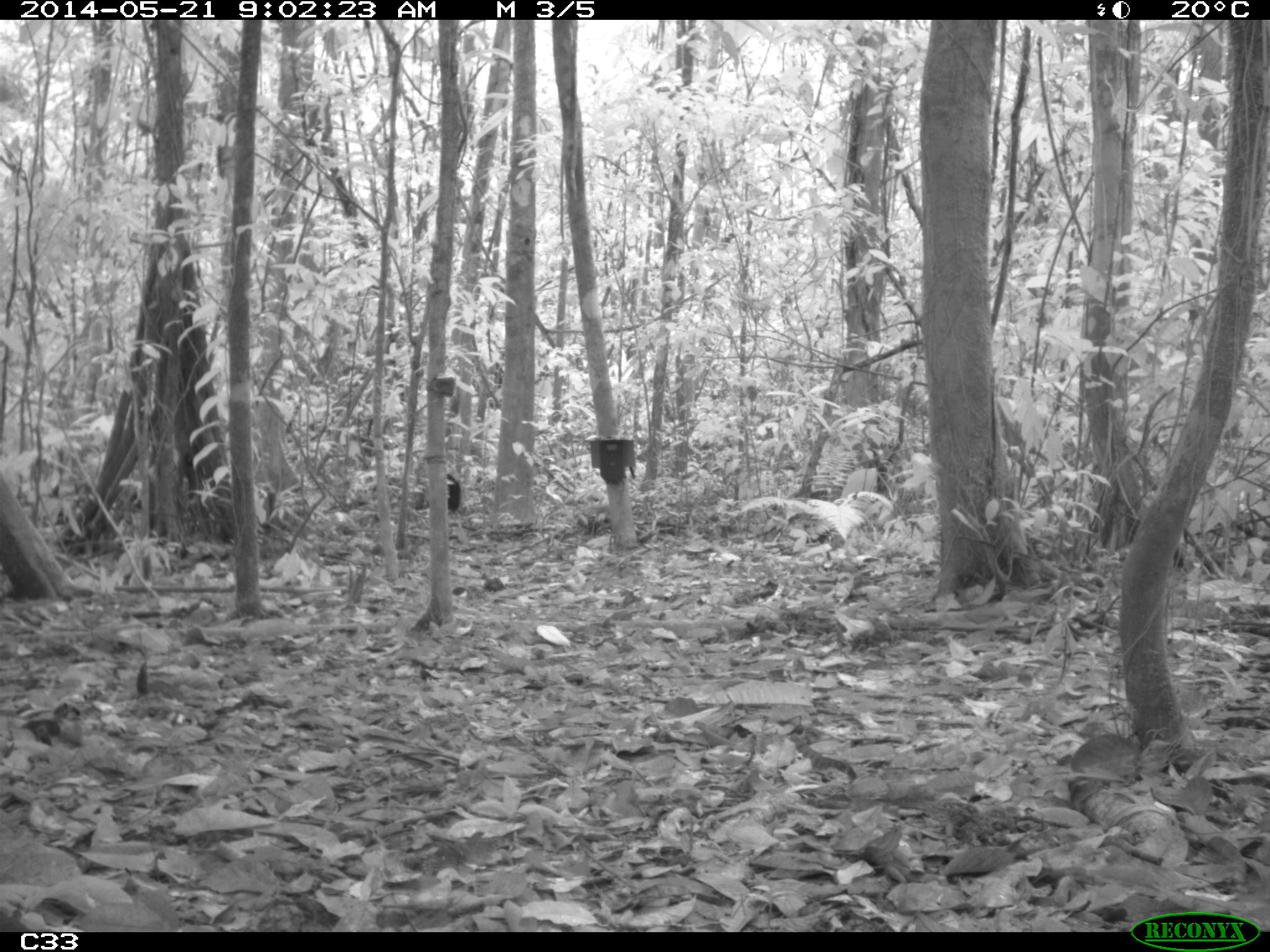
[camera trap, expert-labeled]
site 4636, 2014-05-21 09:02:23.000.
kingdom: Animalia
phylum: Chordata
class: Aves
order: Gruiformes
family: Psophiidae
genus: Psophia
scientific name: Psophia crepitans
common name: gray-winged trumpeter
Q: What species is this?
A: Psophia crepitans (gray-winged trumpeter).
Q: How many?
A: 2.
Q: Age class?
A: Adult.